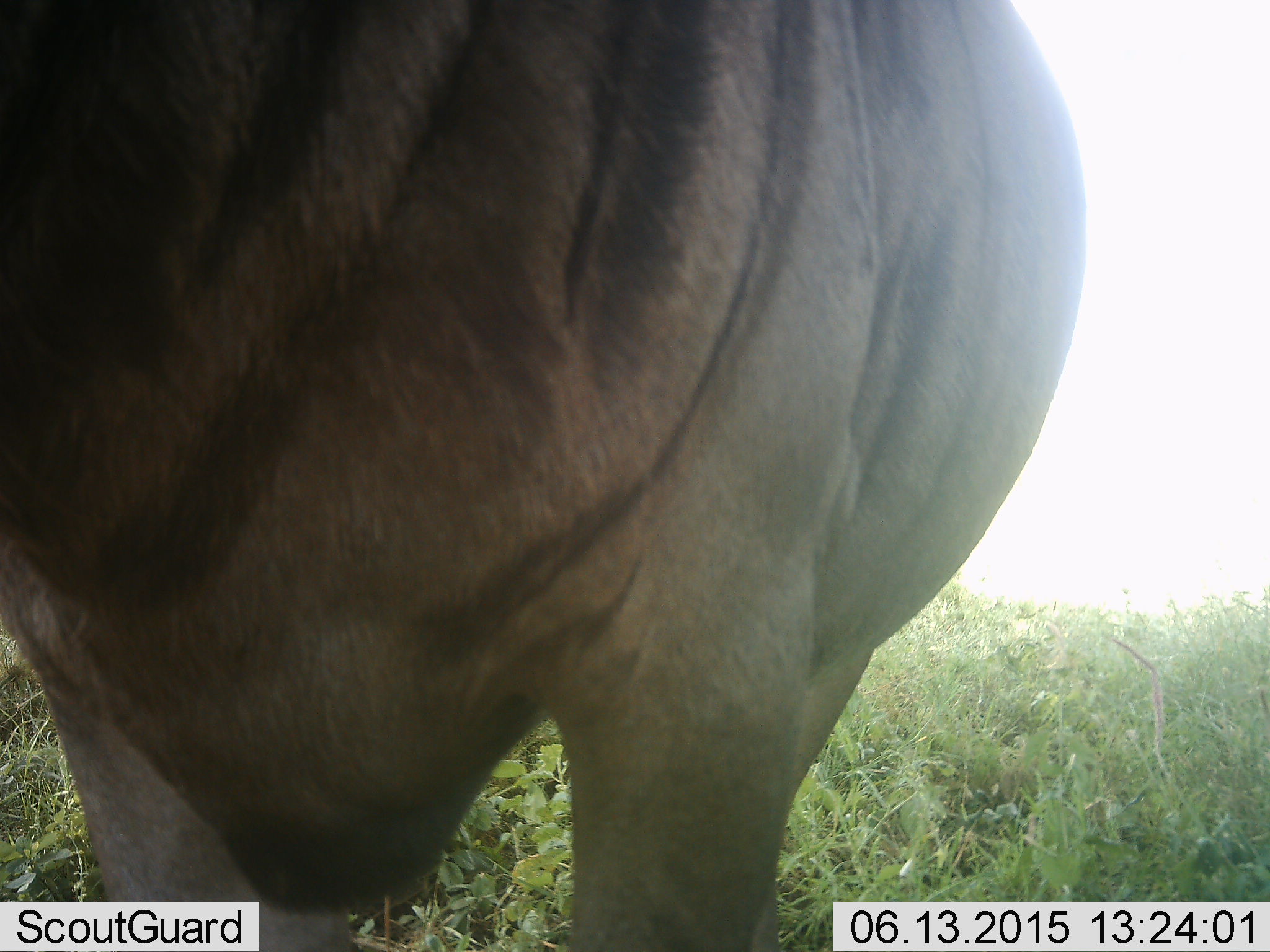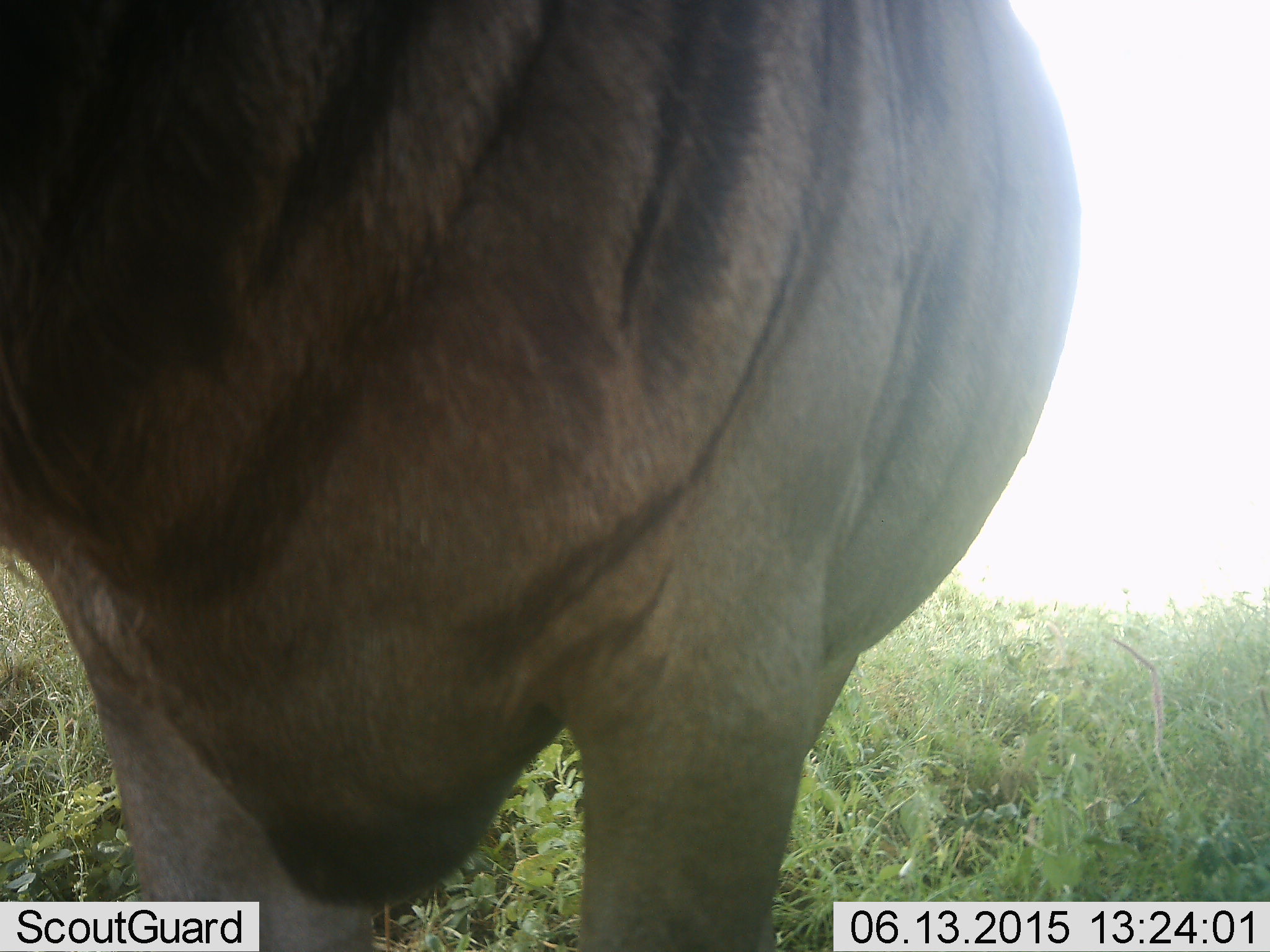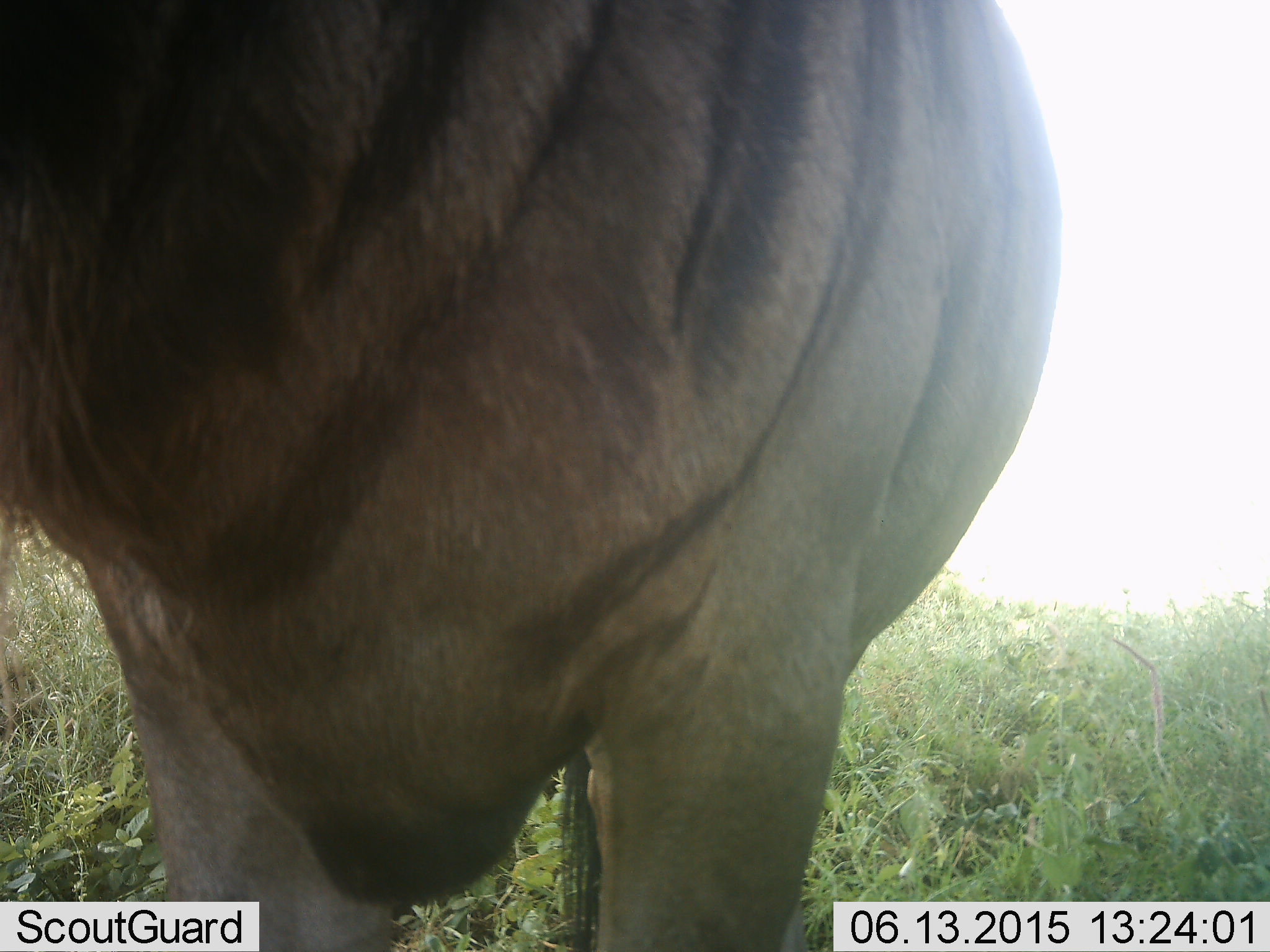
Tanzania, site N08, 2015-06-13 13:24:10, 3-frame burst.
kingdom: Animalia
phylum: Chordata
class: Mammalia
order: Artiodactyla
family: Bovidae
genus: Connochaetes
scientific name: Connochaetes taurinus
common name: blue wildebeest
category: wildebeest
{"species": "wildebeest (blue wildebeest) (Connochaetes taurinus)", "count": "1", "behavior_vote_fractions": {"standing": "100%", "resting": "0%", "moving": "0%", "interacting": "0%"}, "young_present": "0%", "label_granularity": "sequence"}